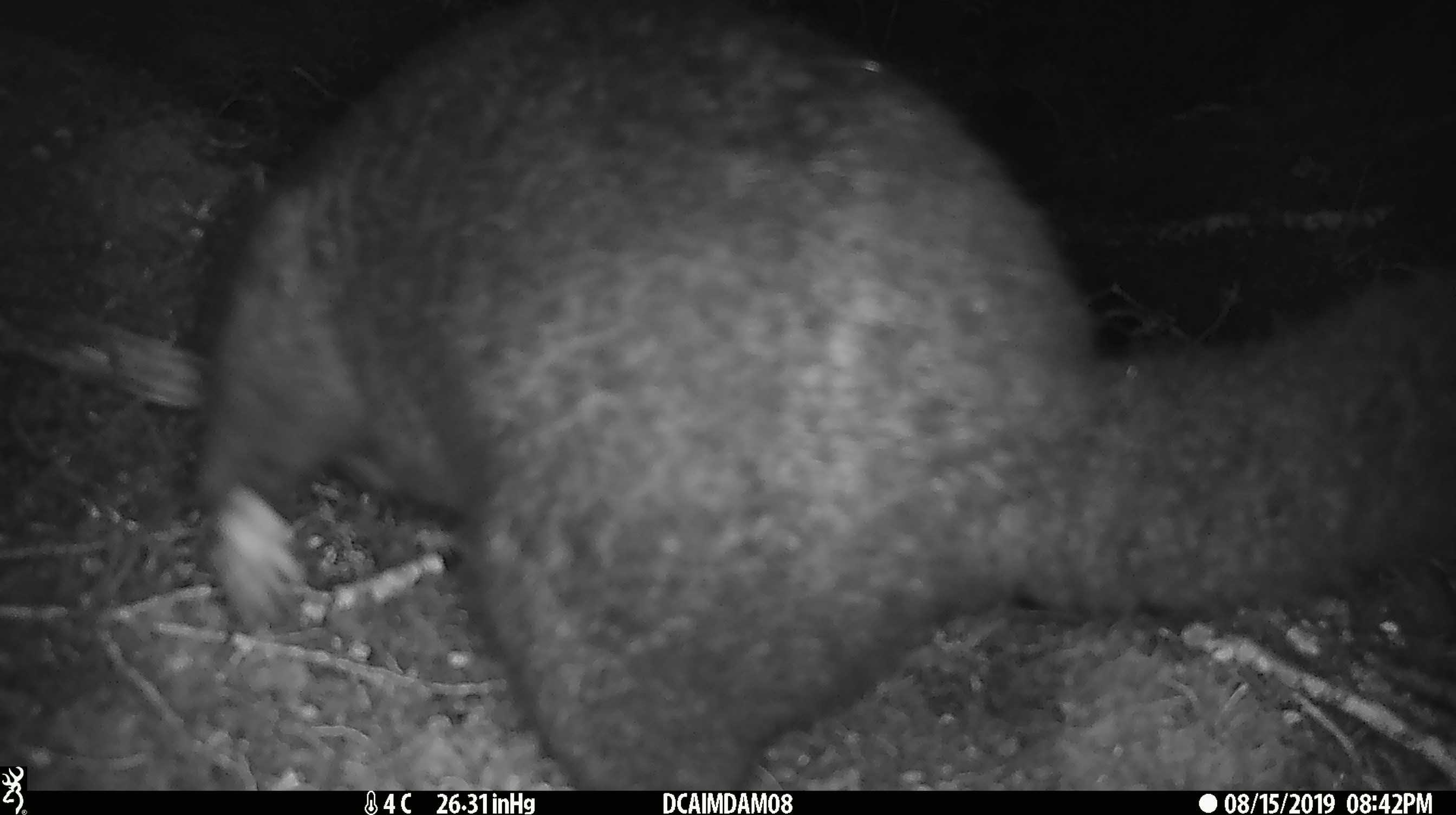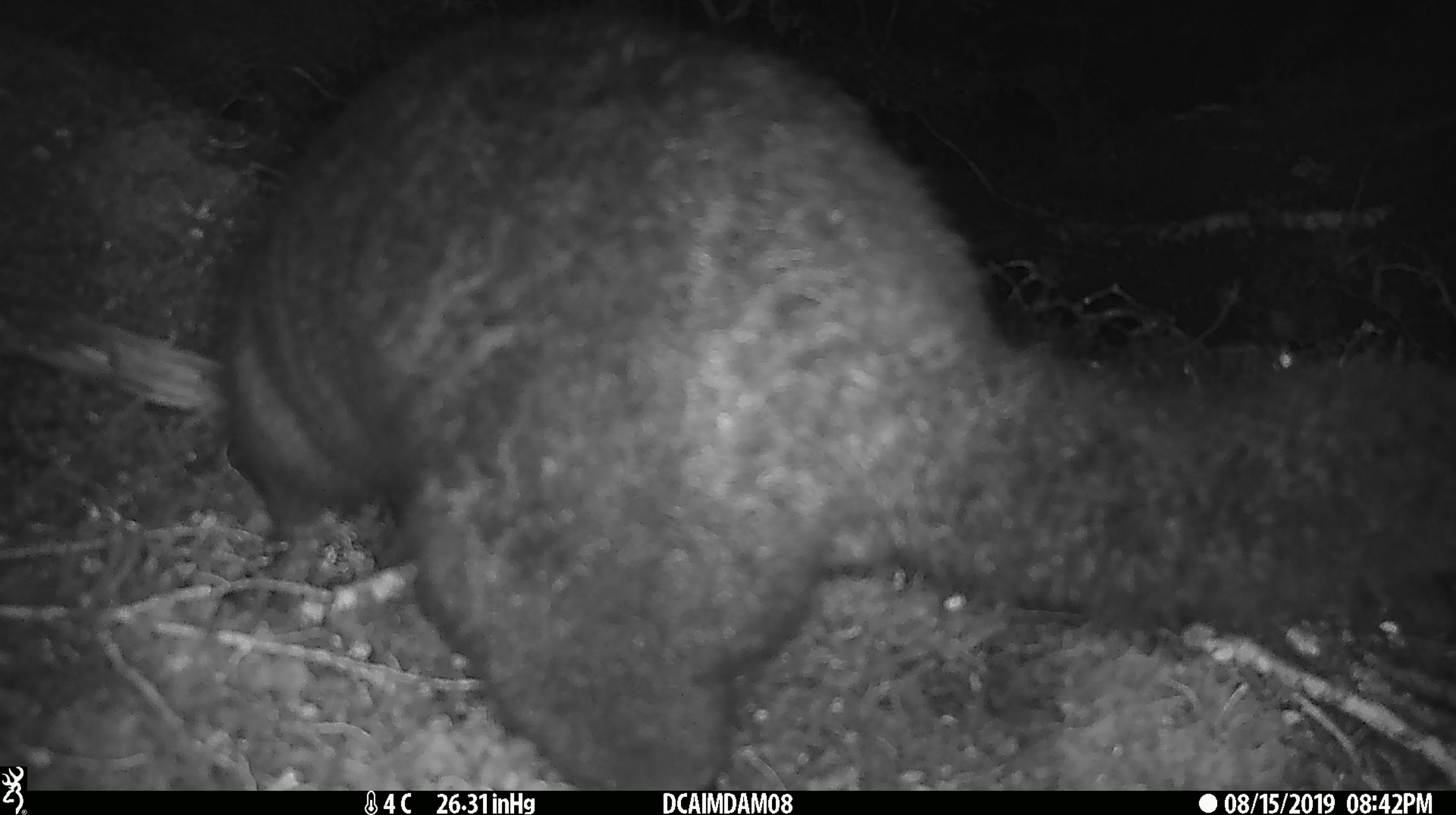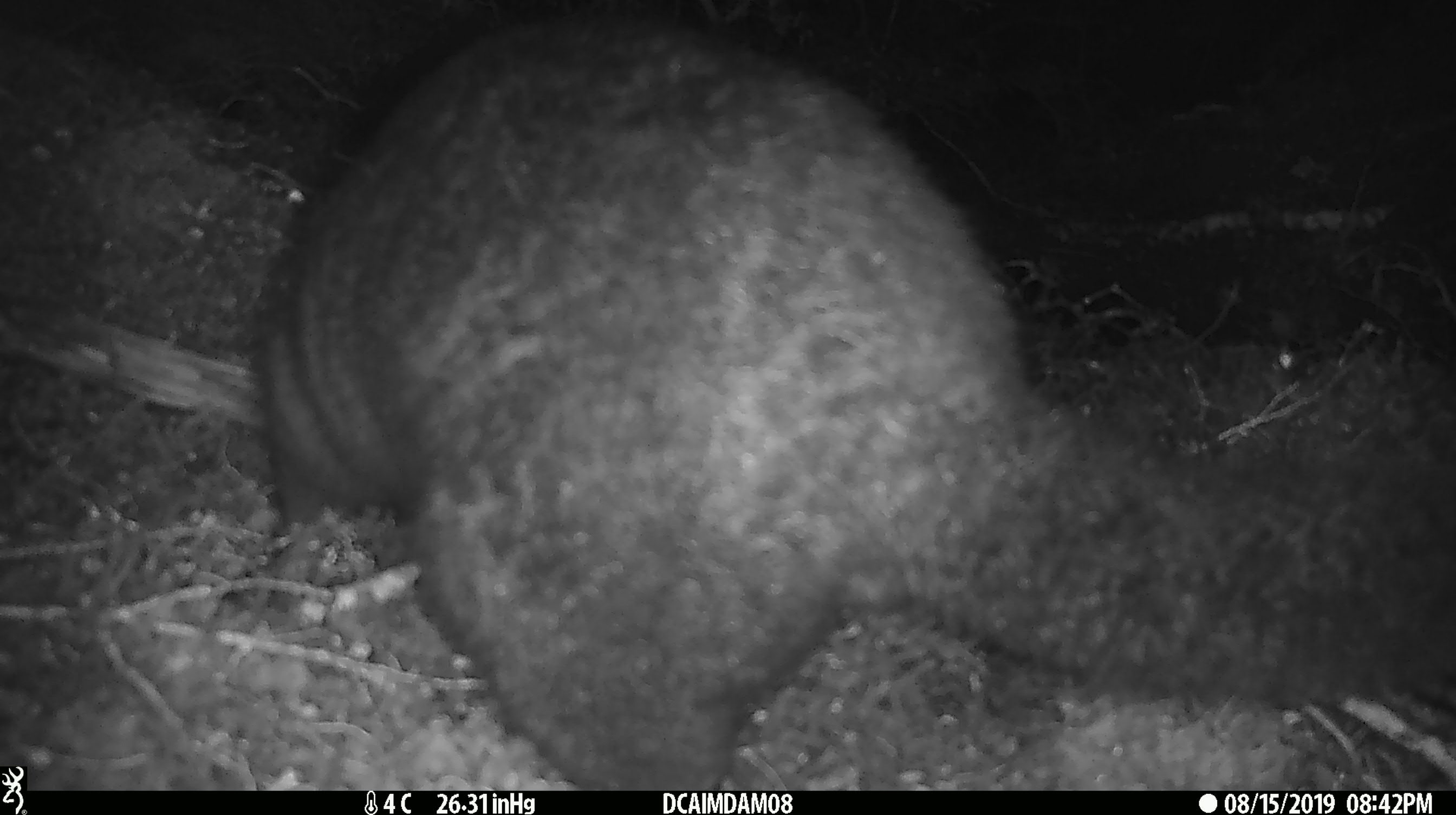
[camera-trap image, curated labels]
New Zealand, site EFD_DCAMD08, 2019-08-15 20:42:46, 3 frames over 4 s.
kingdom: Animalia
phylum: Chordata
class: Mammalia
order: Diprotodontia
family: Phalangeridae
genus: Trichosurus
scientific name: Trichosurus vulpecula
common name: common brushtail possum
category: possum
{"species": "possum (common brushtail possum) (Trichosurus vulpecula)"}